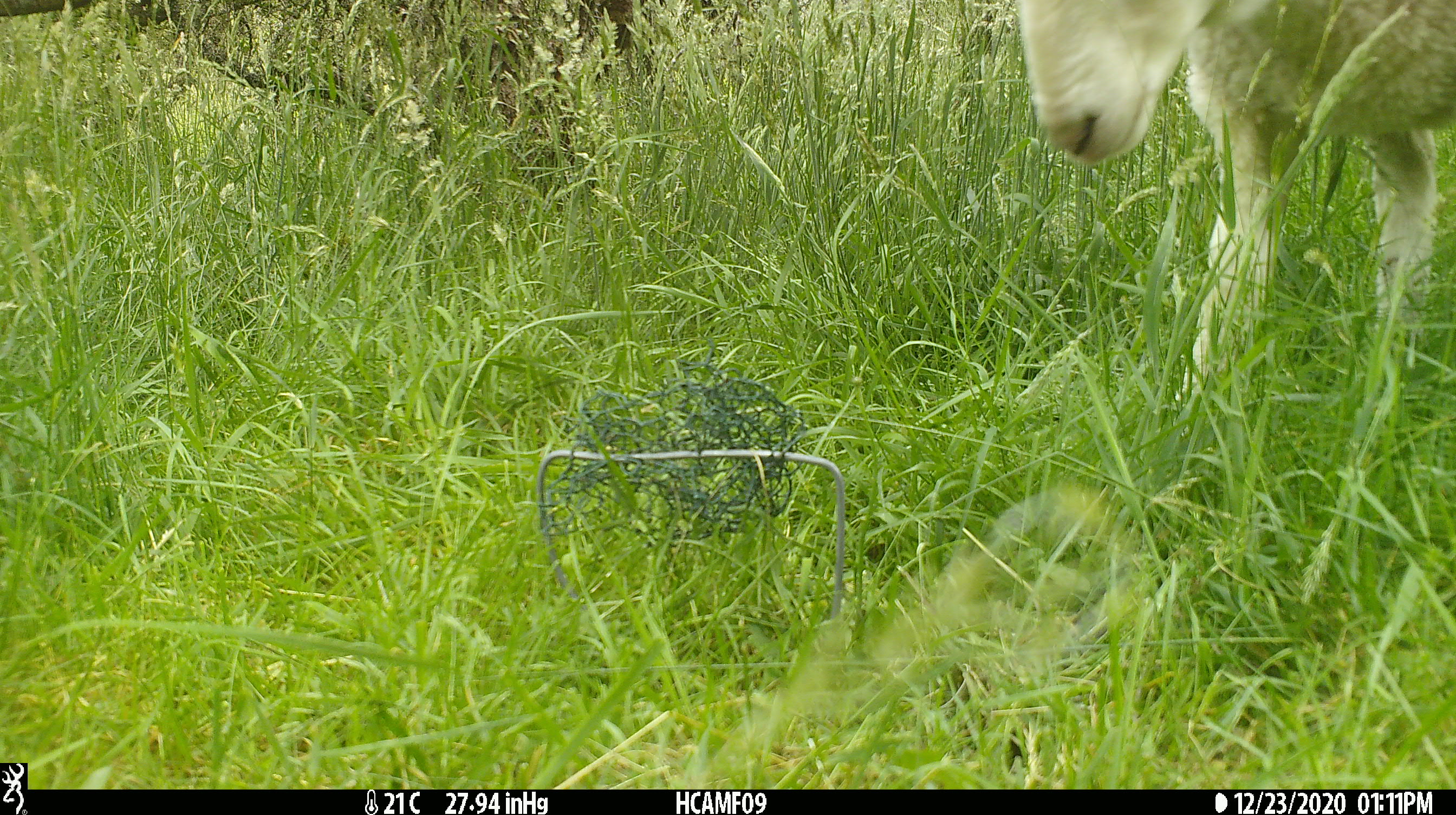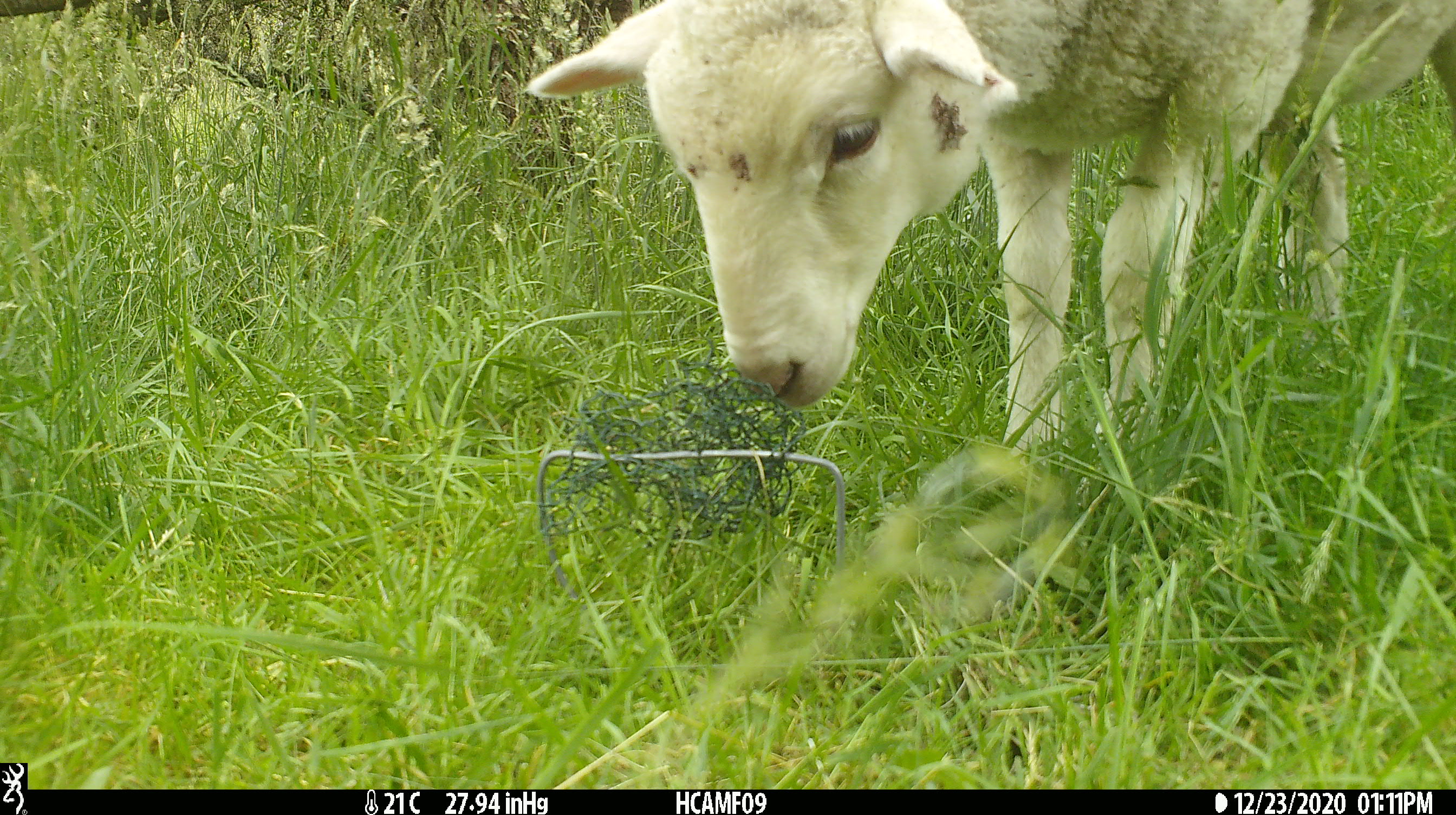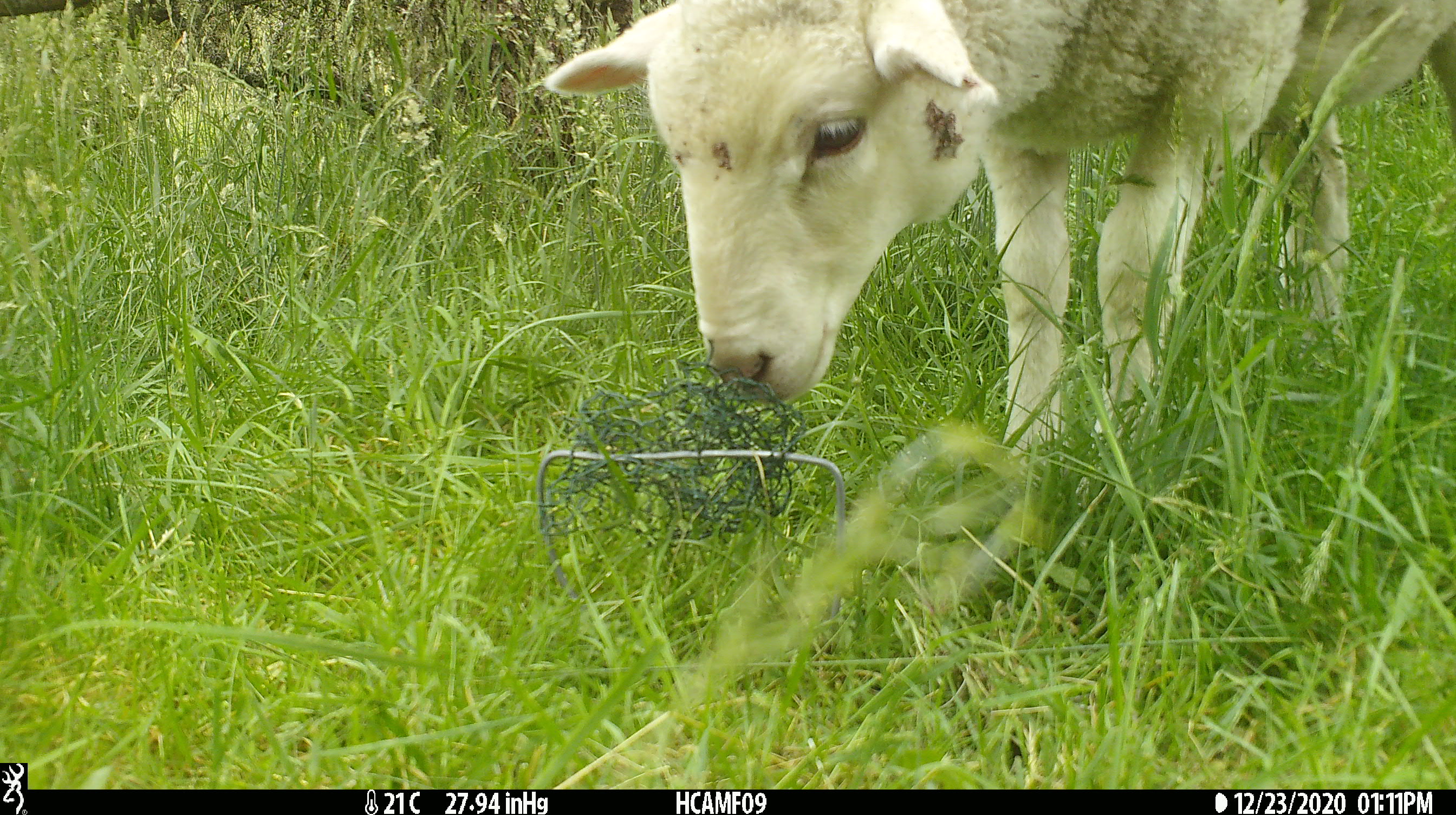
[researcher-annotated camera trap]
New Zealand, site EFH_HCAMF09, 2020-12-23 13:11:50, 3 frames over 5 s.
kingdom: Animalia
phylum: Chordata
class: Mammalia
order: Artiodactyla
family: Bovidae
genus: Ovis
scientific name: Ovis aries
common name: domestic sheep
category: sheep